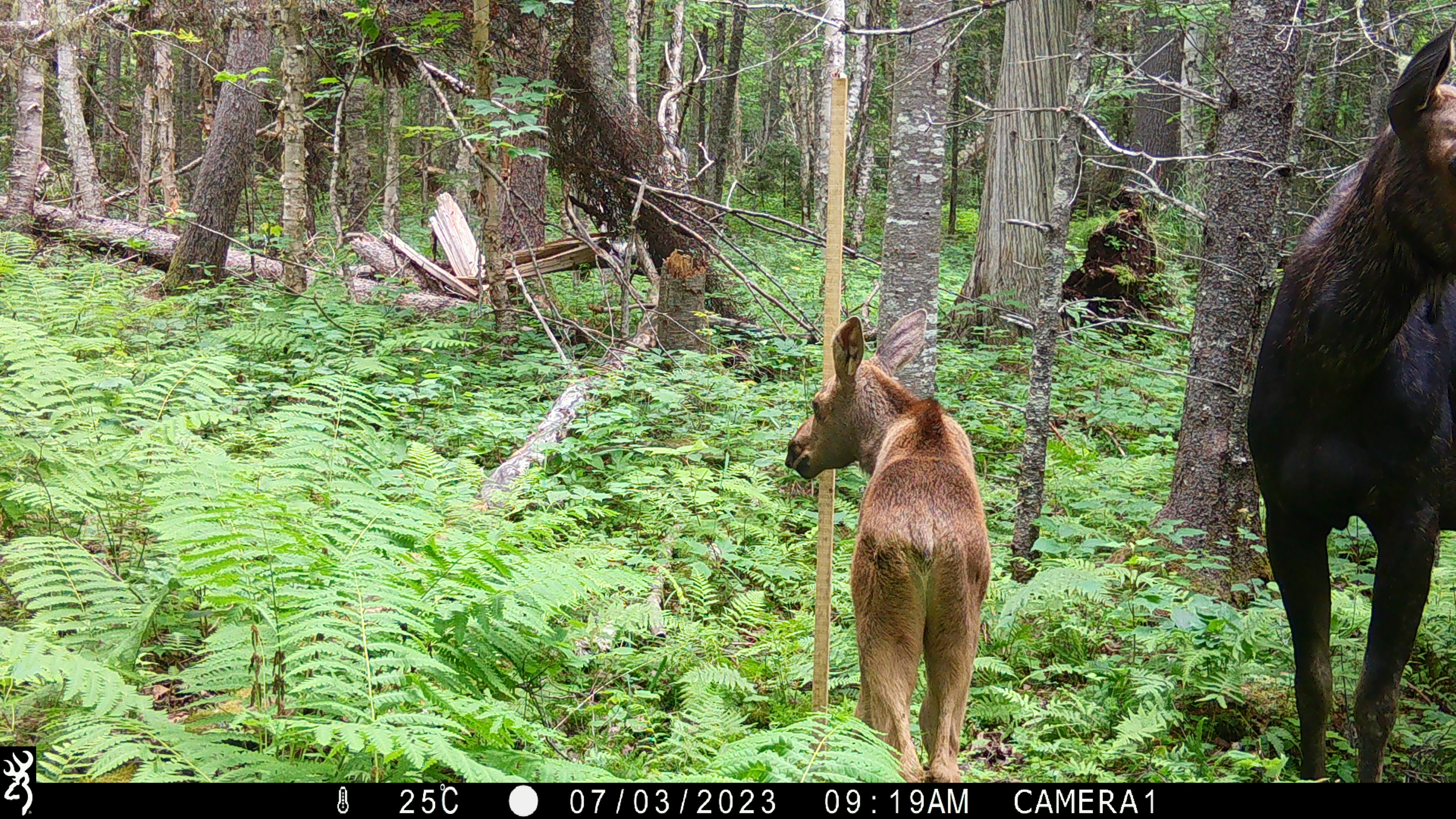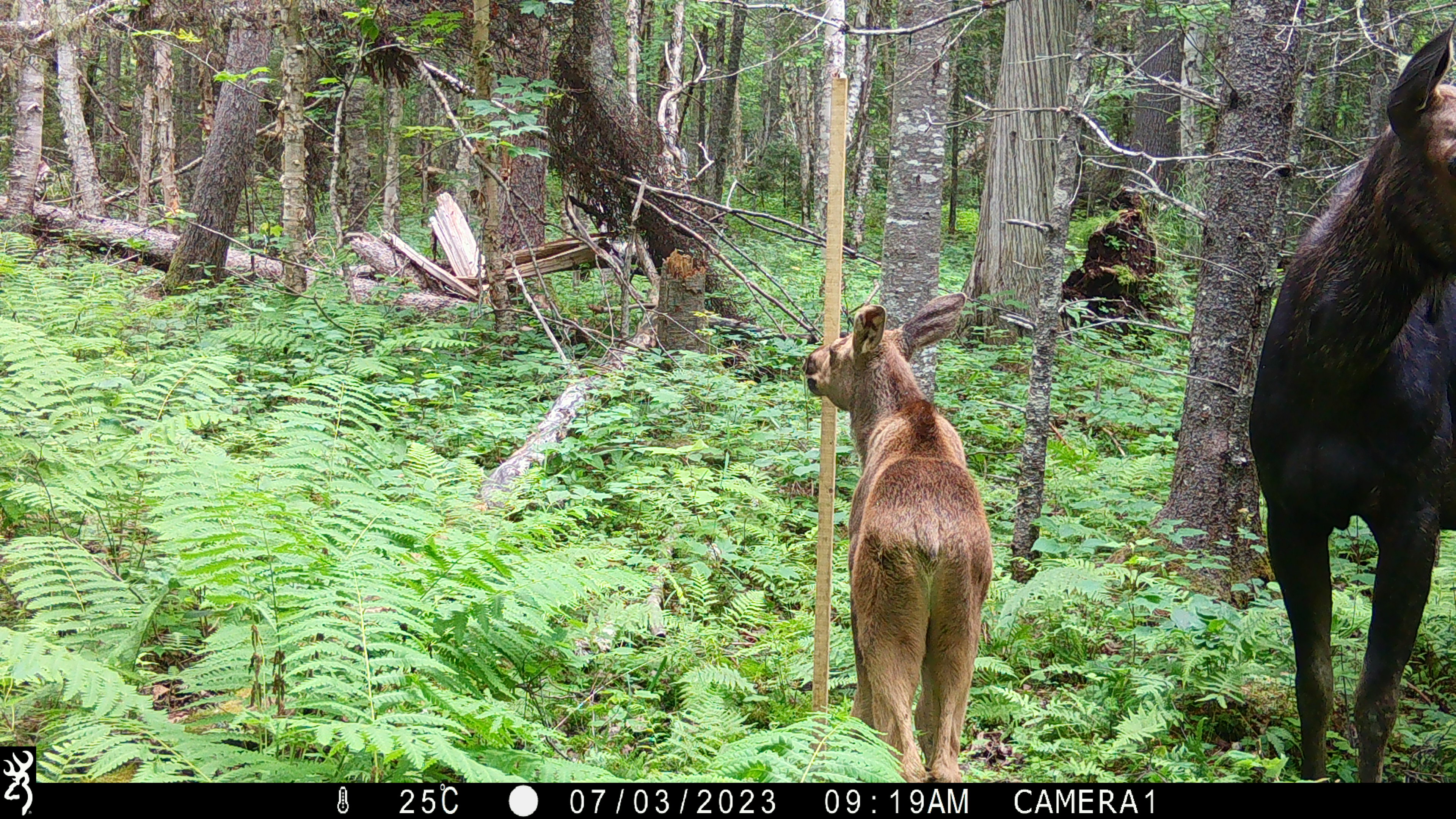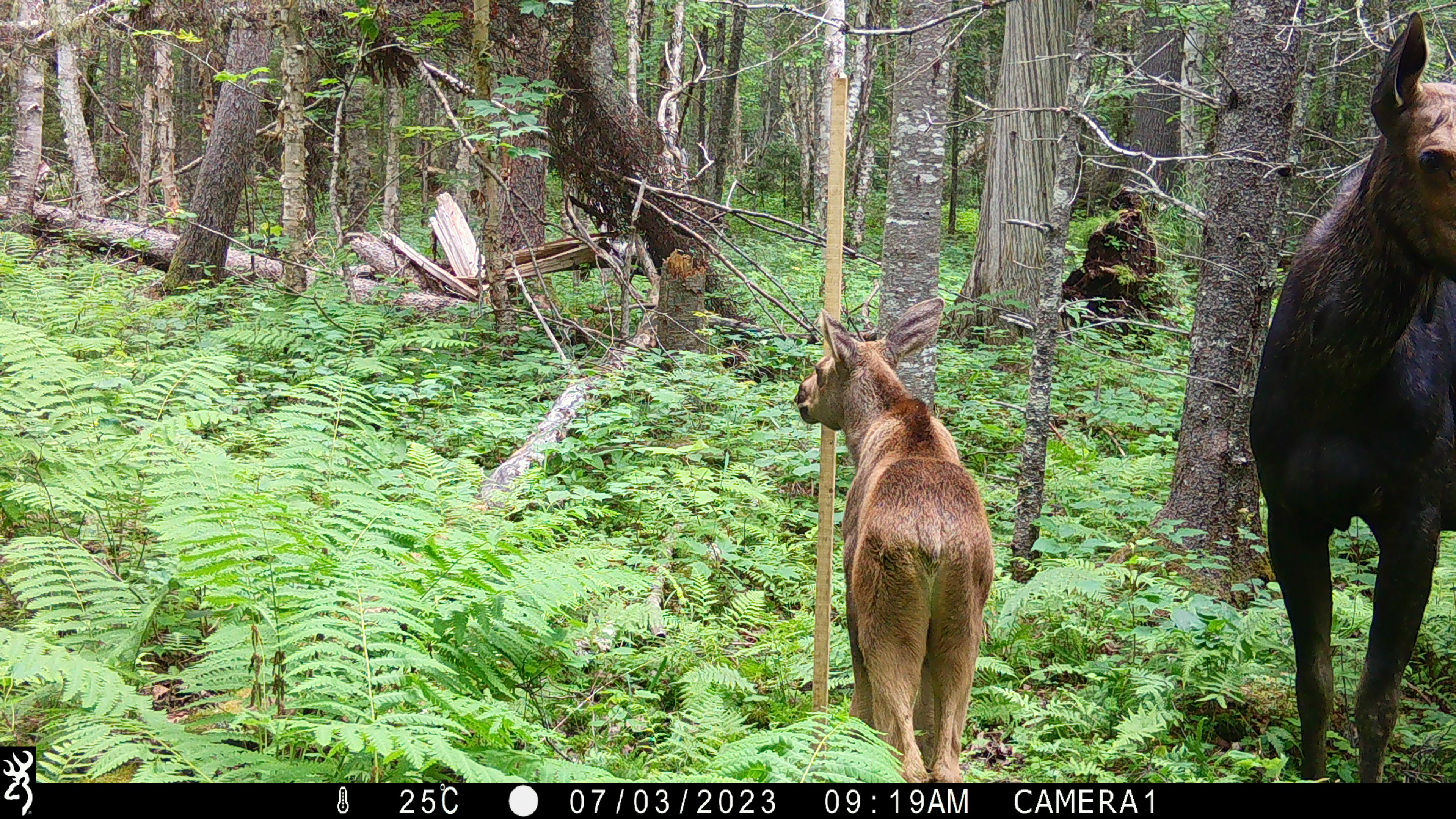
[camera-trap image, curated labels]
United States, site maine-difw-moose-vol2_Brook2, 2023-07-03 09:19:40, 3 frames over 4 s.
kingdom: Animalia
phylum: Chordata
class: Mammalia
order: Artiodactyla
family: Cervidae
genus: Alces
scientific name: Alces alces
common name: moose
Moose (Alces alces).